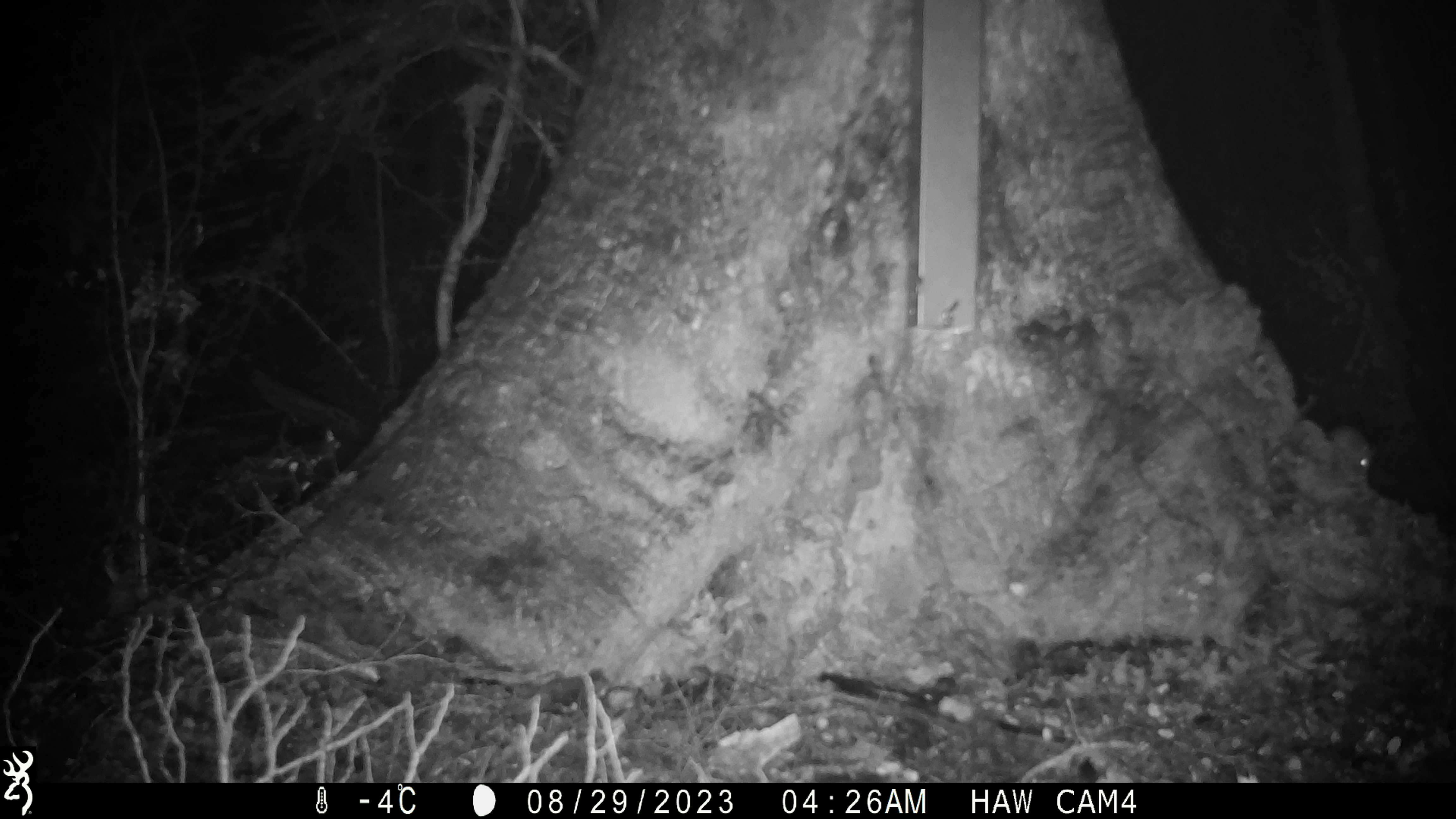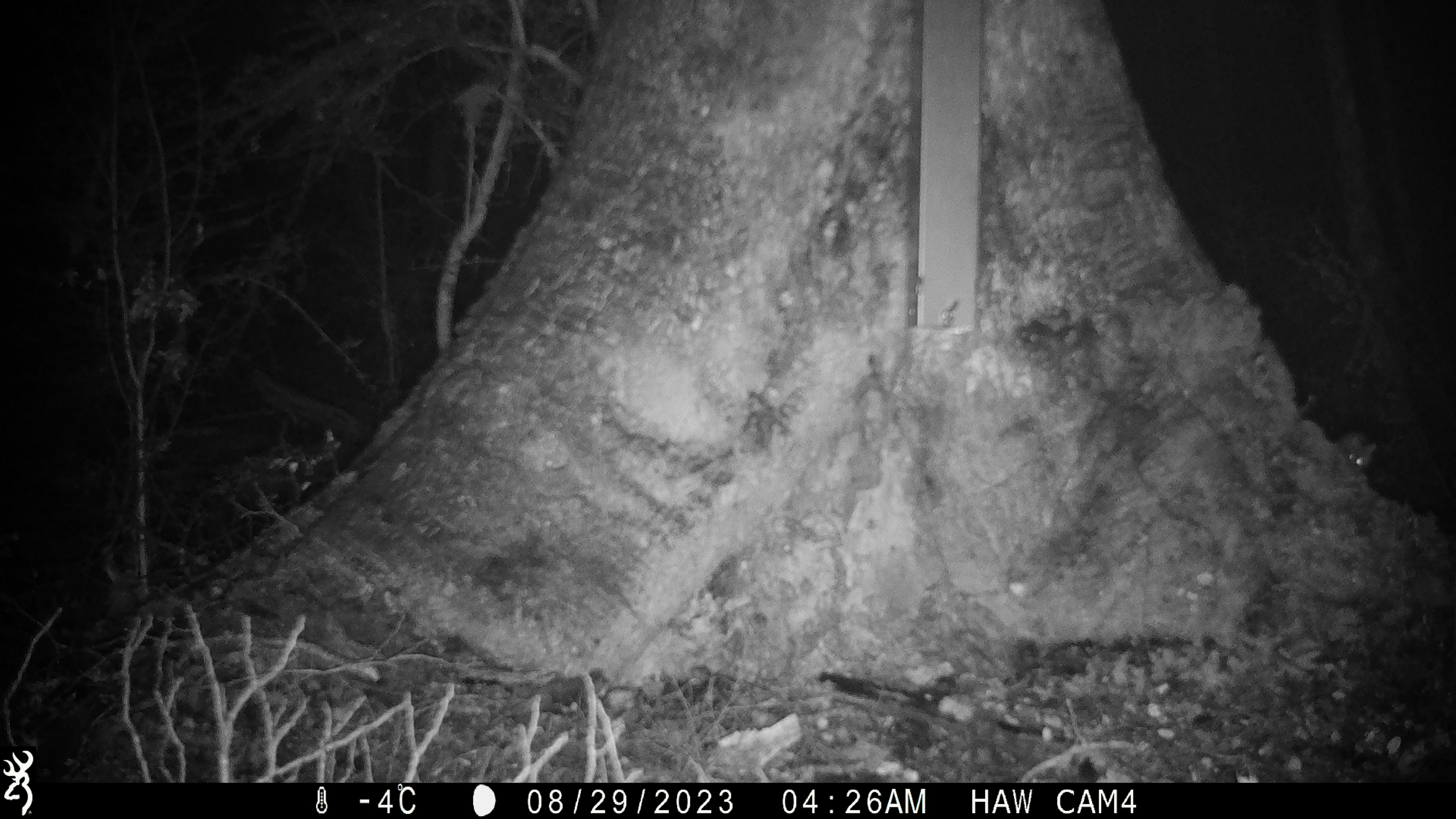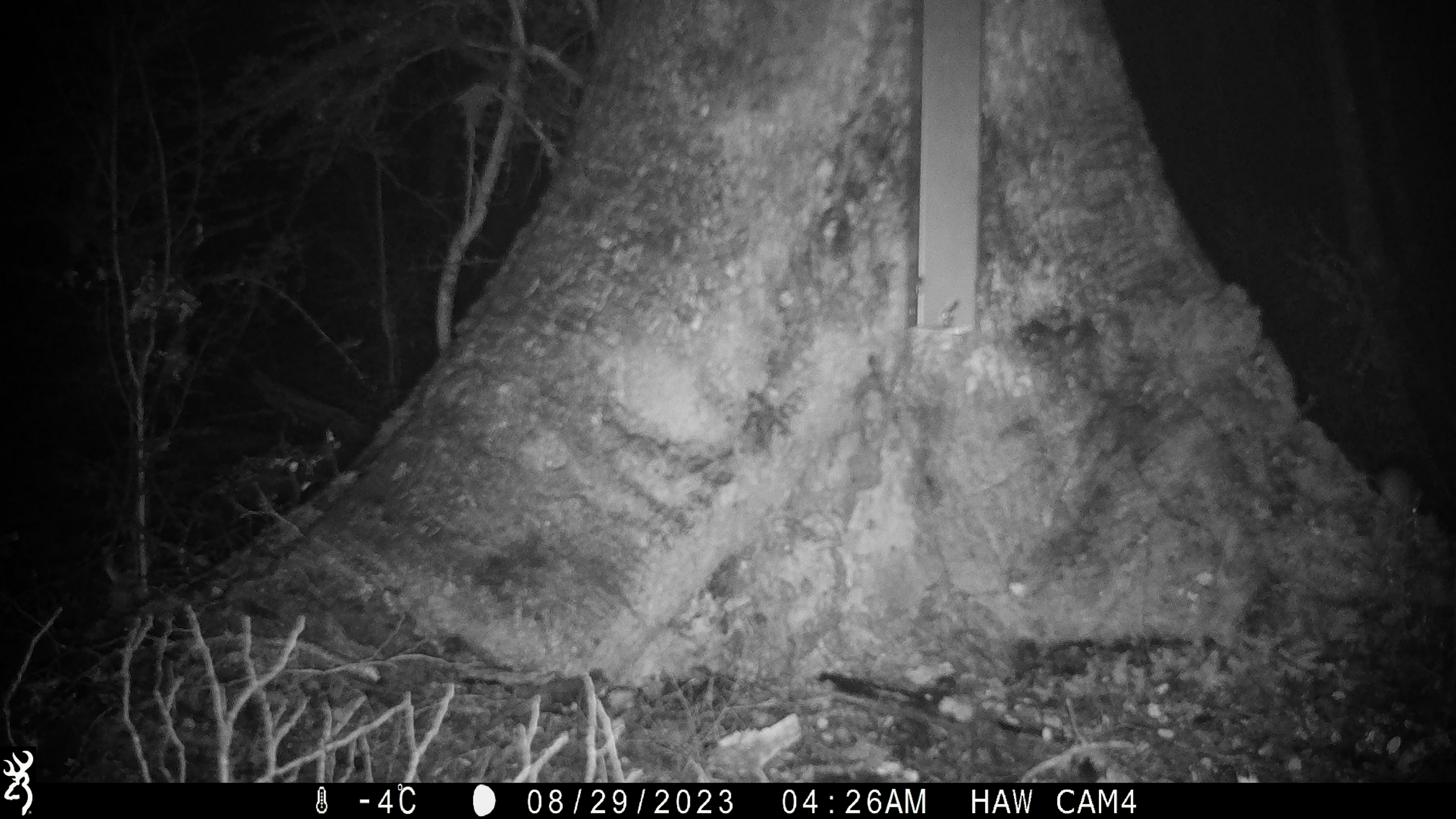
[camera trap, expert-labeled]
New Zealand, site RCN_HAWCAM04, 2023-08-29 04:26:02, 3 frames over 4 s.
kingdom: Animalia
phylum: Chordata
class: Mammalia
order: Rodentia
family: Muridae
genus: Mus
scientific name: Mus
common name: mouse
Mouse (Mus).